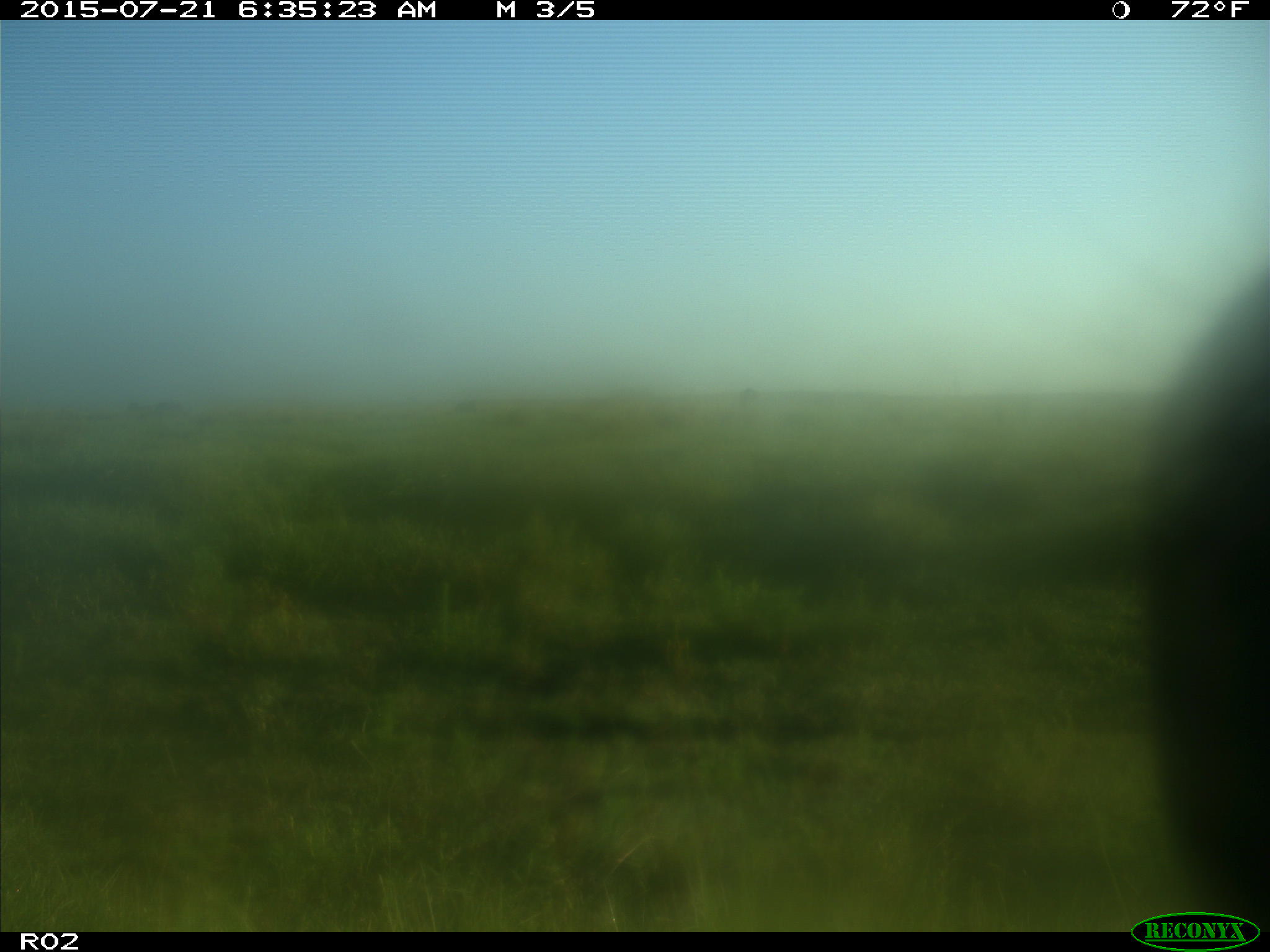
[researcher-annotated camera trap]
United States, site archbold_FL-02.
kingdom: Animalia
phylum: Chordata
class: Mammalia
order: Artiodactyla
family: Bovidae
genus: Bos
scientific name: Bos taurus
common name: domestic cow